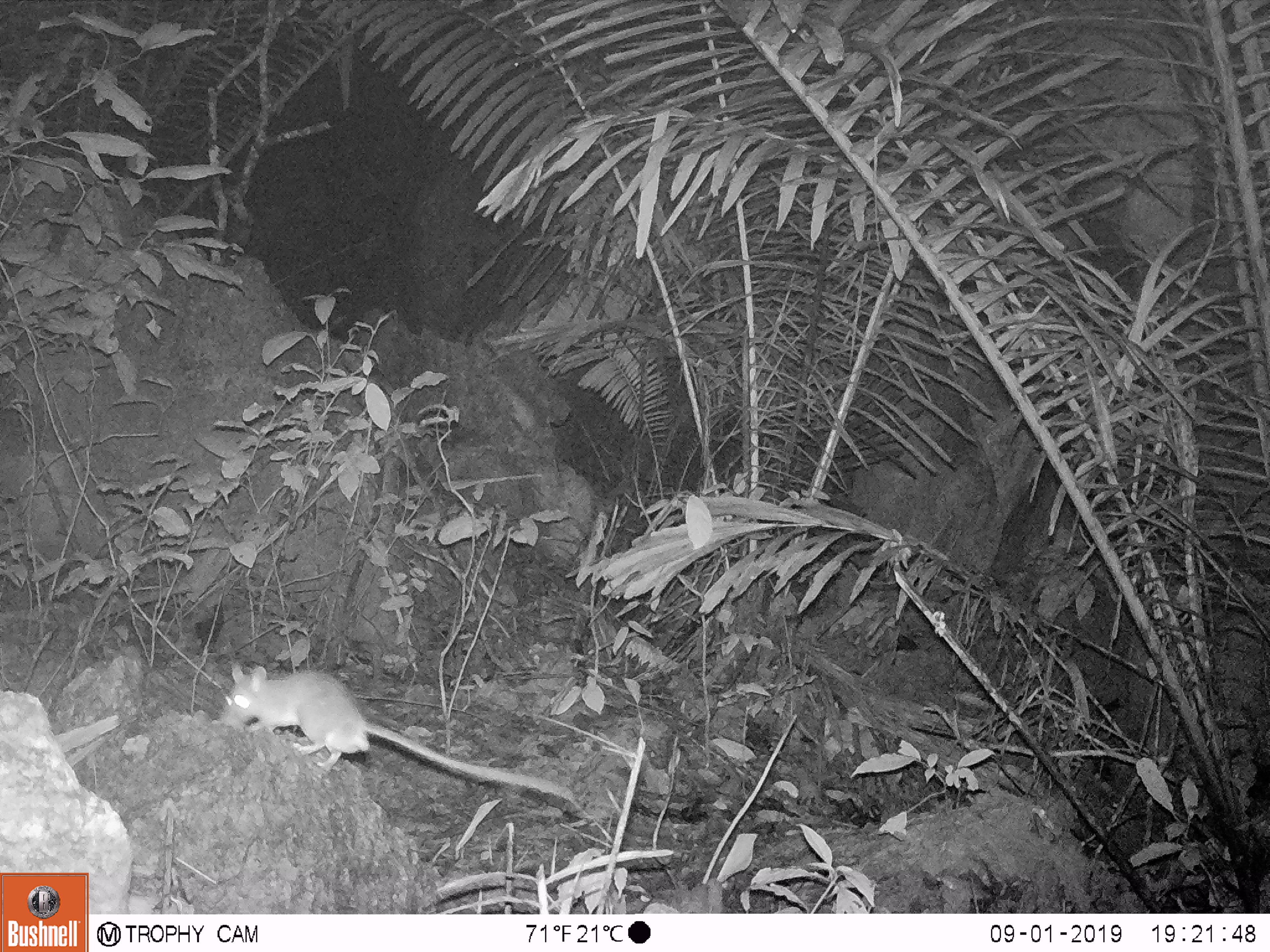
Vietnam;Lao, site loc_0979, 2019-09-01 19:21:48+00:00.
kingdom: Animalia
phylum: Chordata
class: Mammalia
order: Rodentia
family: Muridae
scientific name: Muridae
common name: old-world mice and rats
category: unidentified murid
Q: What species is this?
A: Unidentified murid (old-world mice and rats) (Muridae).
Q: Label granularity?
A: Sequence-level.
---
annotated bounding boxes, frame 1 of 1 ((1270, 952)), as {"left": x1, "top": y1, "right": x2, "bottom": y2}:
unidentified murid: {"left": 217, "top": 662, "right": 574, "bottom": 803}